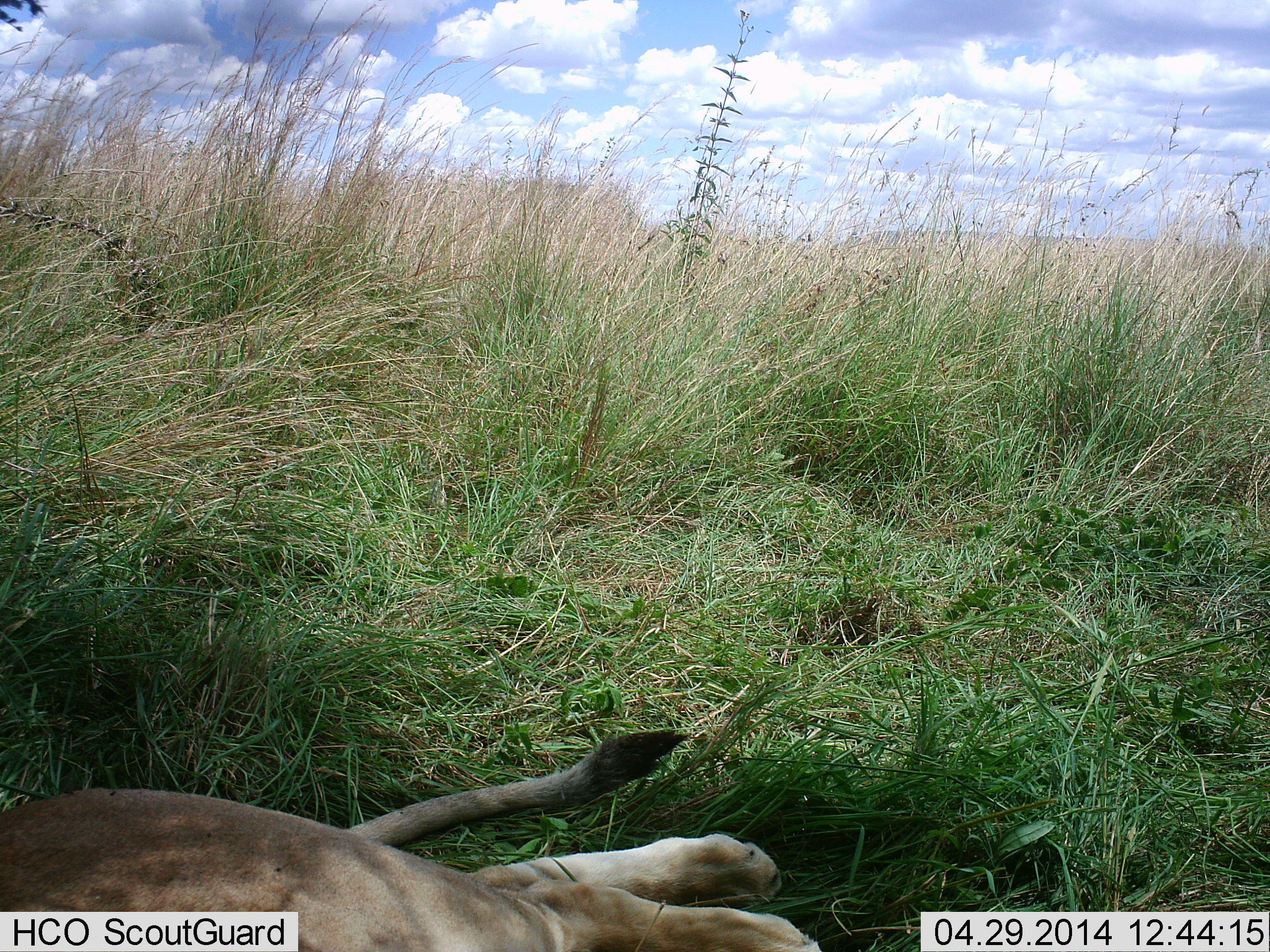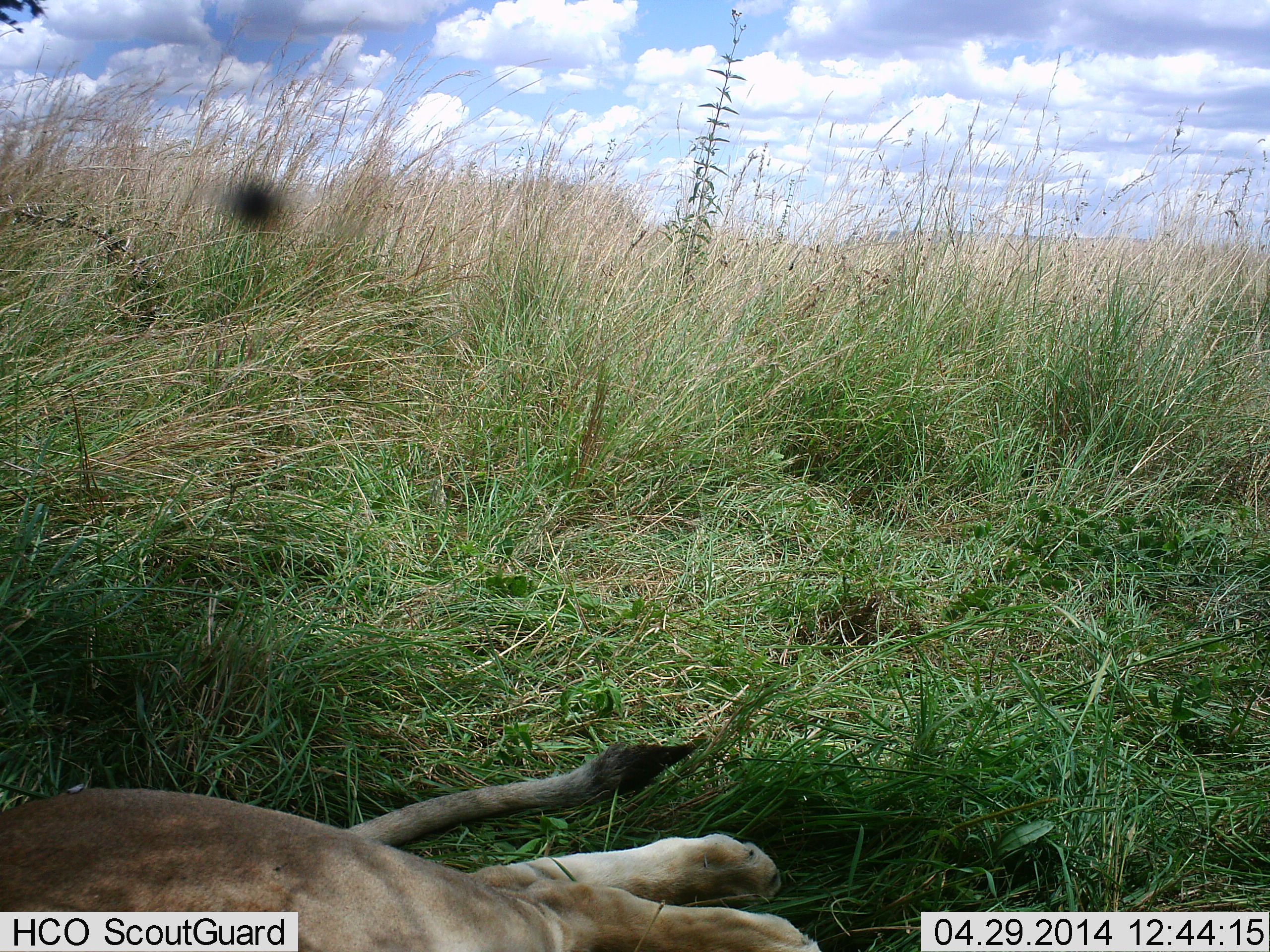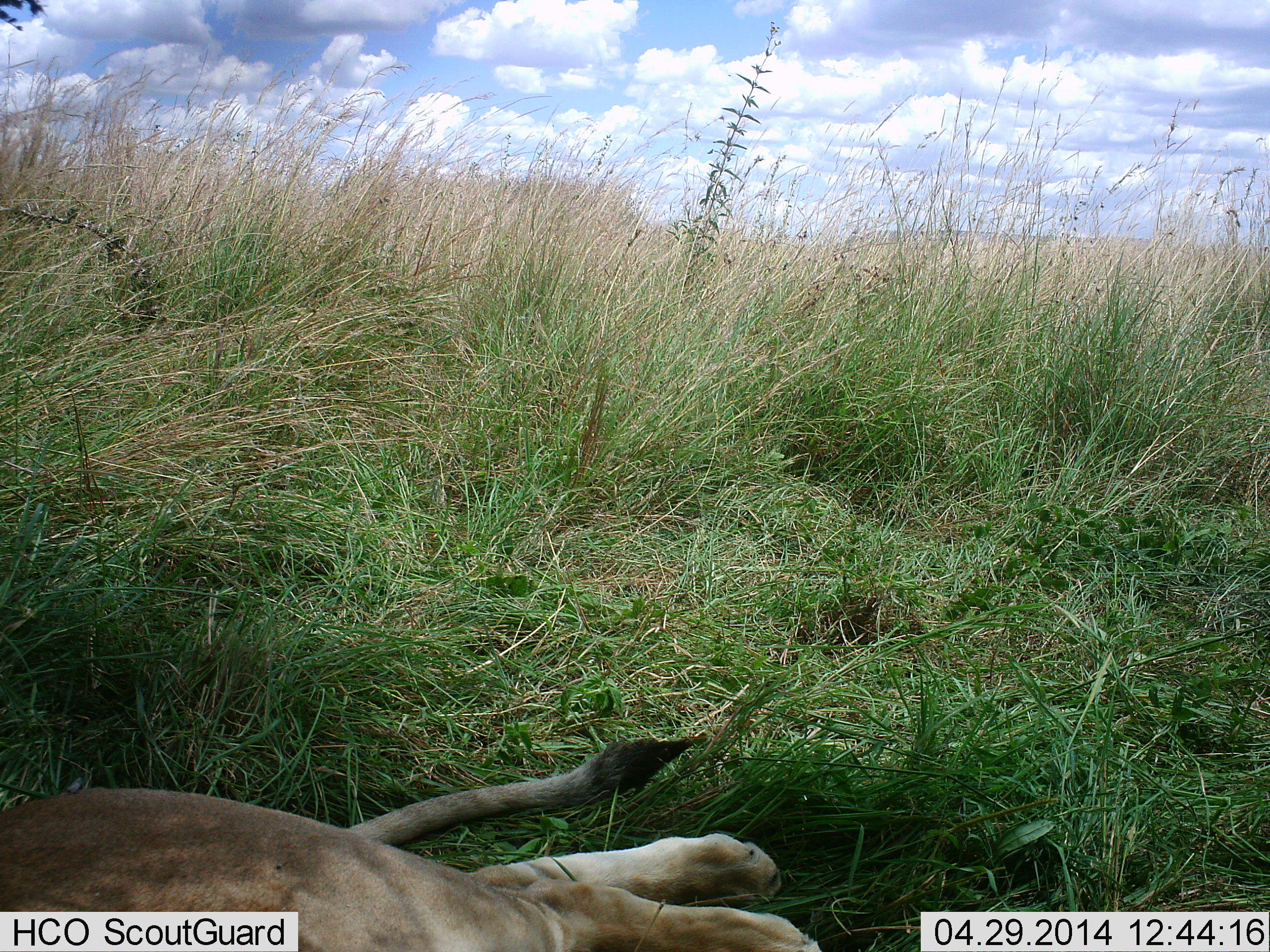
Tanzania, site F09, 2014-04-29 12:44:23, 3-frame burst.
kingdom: Animalia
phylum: Chordata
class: Mammalia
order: Carnivora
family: Felidae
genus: Panthera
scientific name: Panthera leo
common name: lion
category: lionfemale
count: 1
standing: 0%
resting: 100%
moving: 0%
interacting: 0%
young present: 0%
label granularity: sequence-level